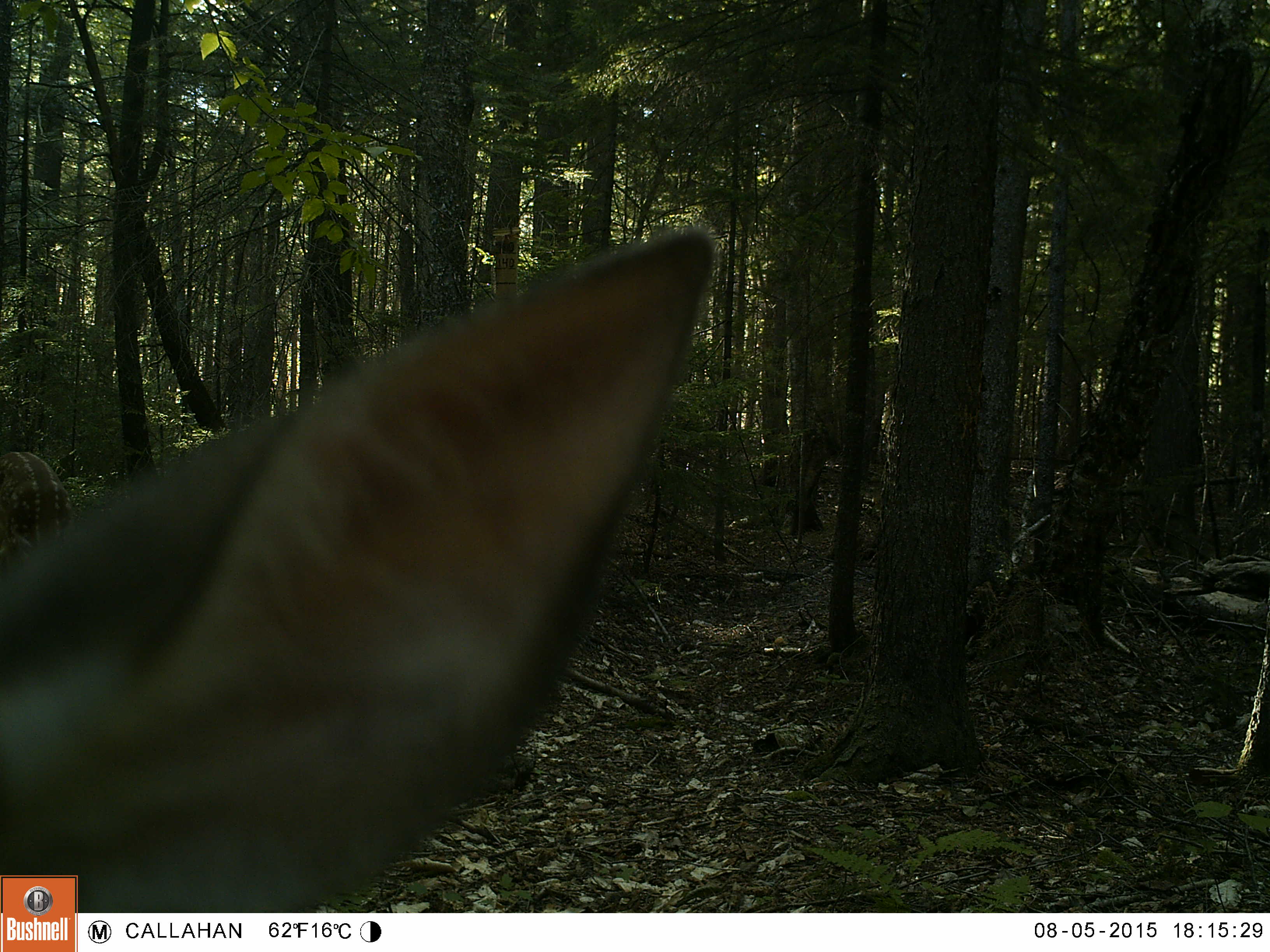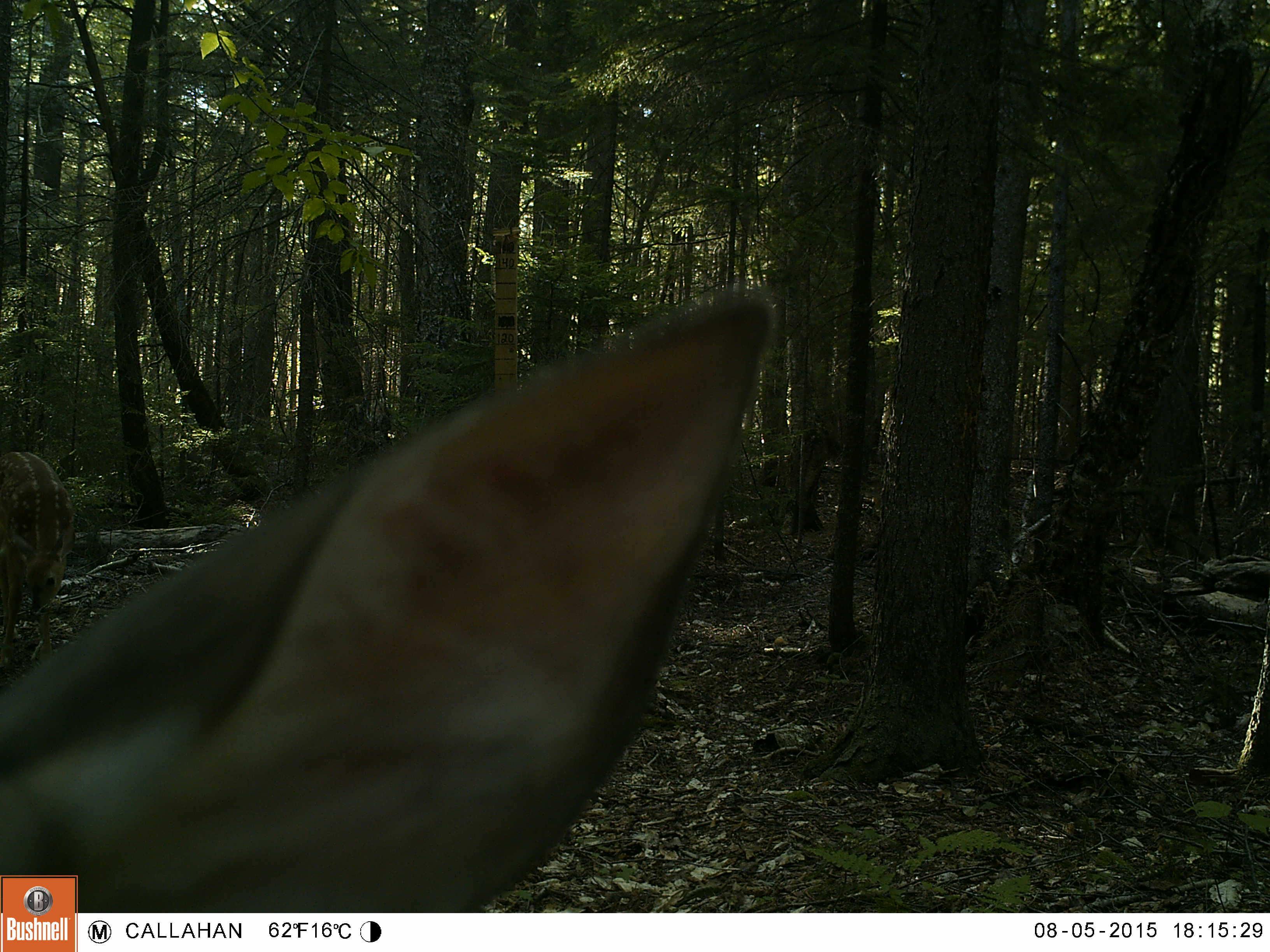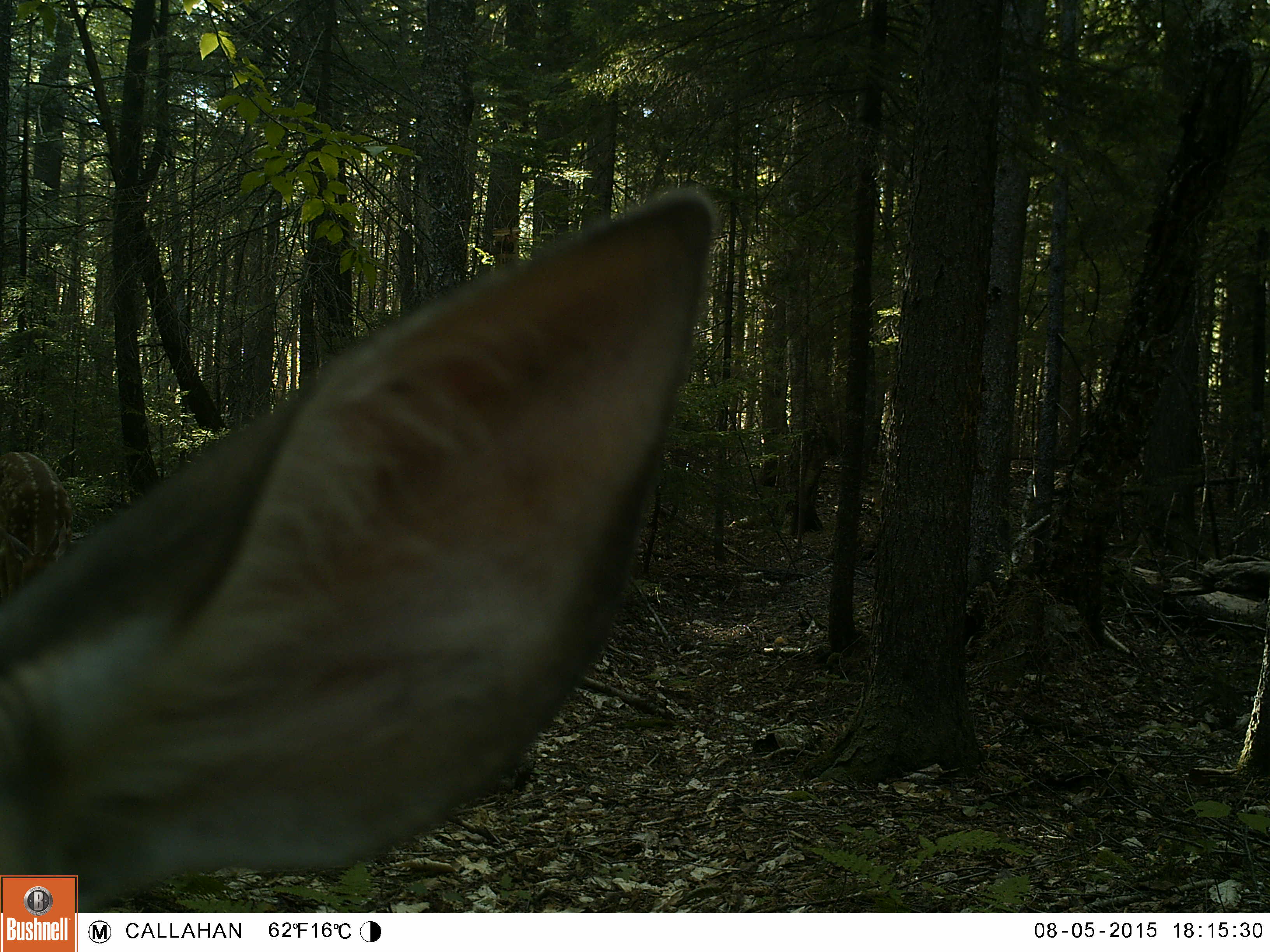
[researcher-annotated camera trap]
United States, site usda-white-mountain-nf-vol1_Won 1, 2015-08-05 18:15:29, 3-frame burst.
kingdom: Animalia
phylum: Chordata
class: Mammalia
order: Artiodactyla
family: Cervidae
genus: Odocoileus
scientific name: Odocoileus virginianus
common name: white-tailed deer